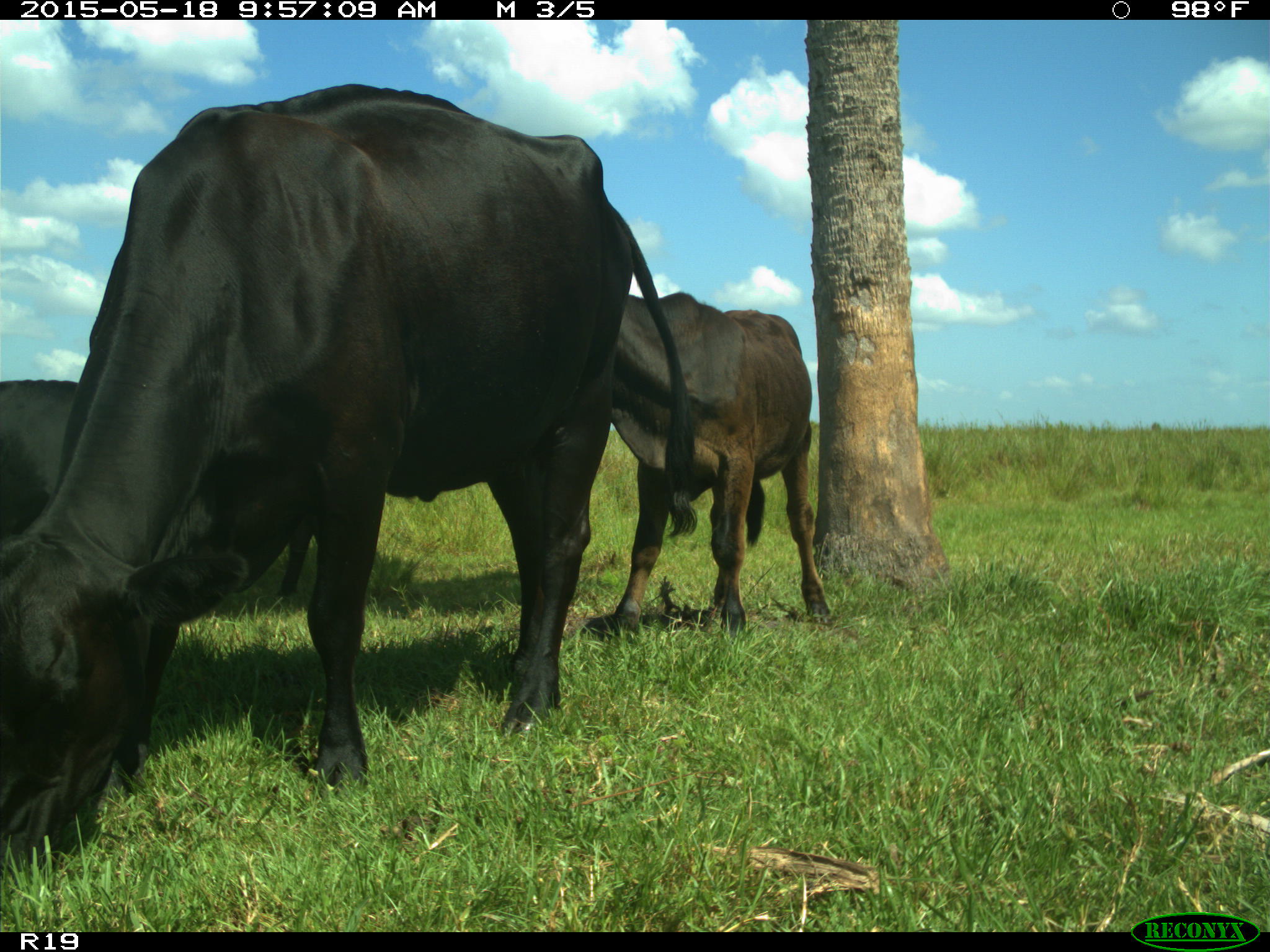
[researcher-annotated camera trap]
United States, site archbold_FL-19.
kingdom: Animalia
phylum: Chordata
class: Mammalia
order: Artiodactyla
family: Bovidae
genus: Bos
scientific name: Bos taurus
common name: domestic cow